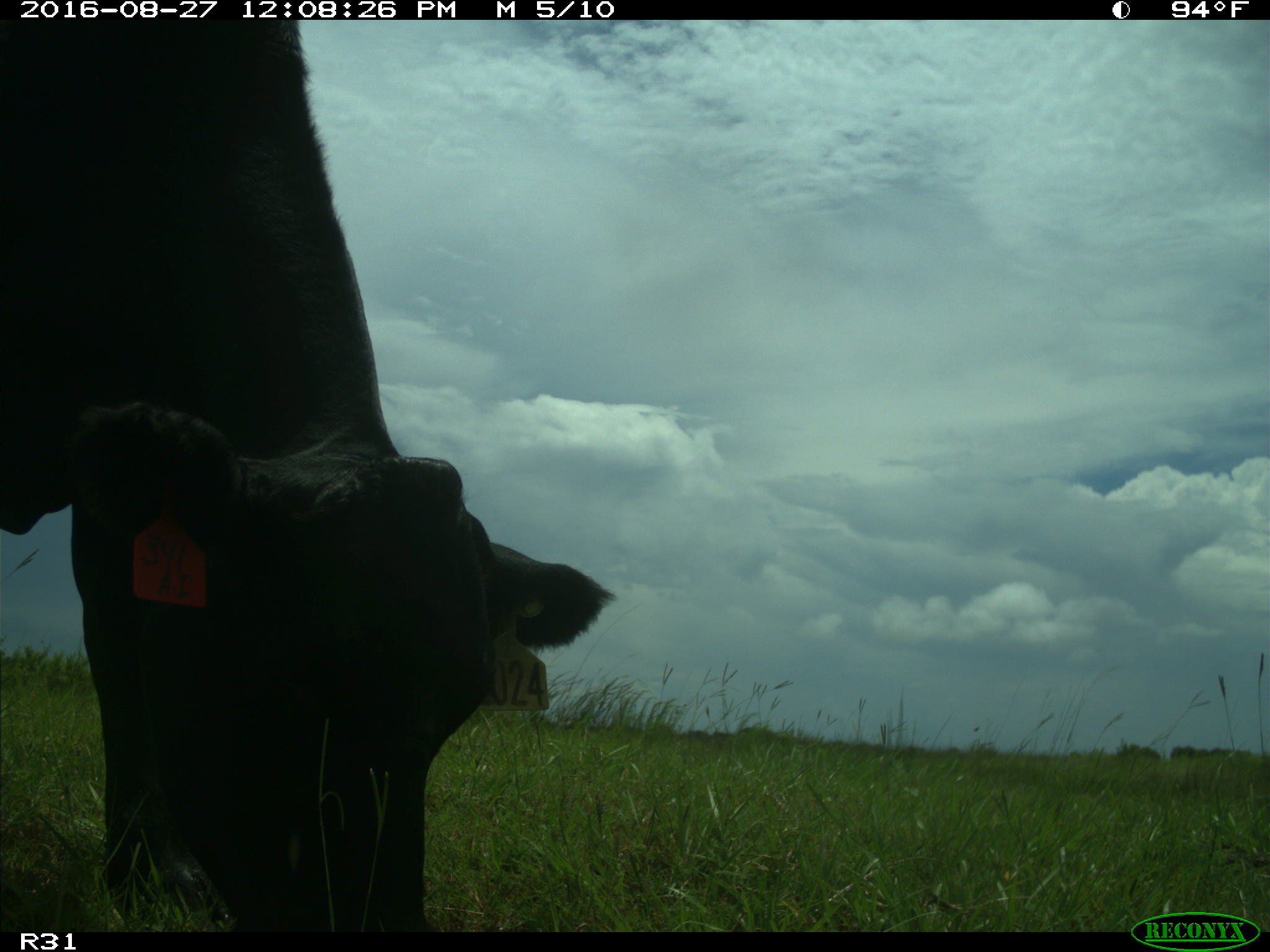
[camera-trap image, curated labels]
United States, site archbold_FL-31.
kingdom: Animalia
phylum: Chordata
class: Mammalia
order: Artiodactyla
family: Bovidae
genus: Bos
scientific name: Bos taurus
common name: domestic cow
Bos taurus (domestic cow).